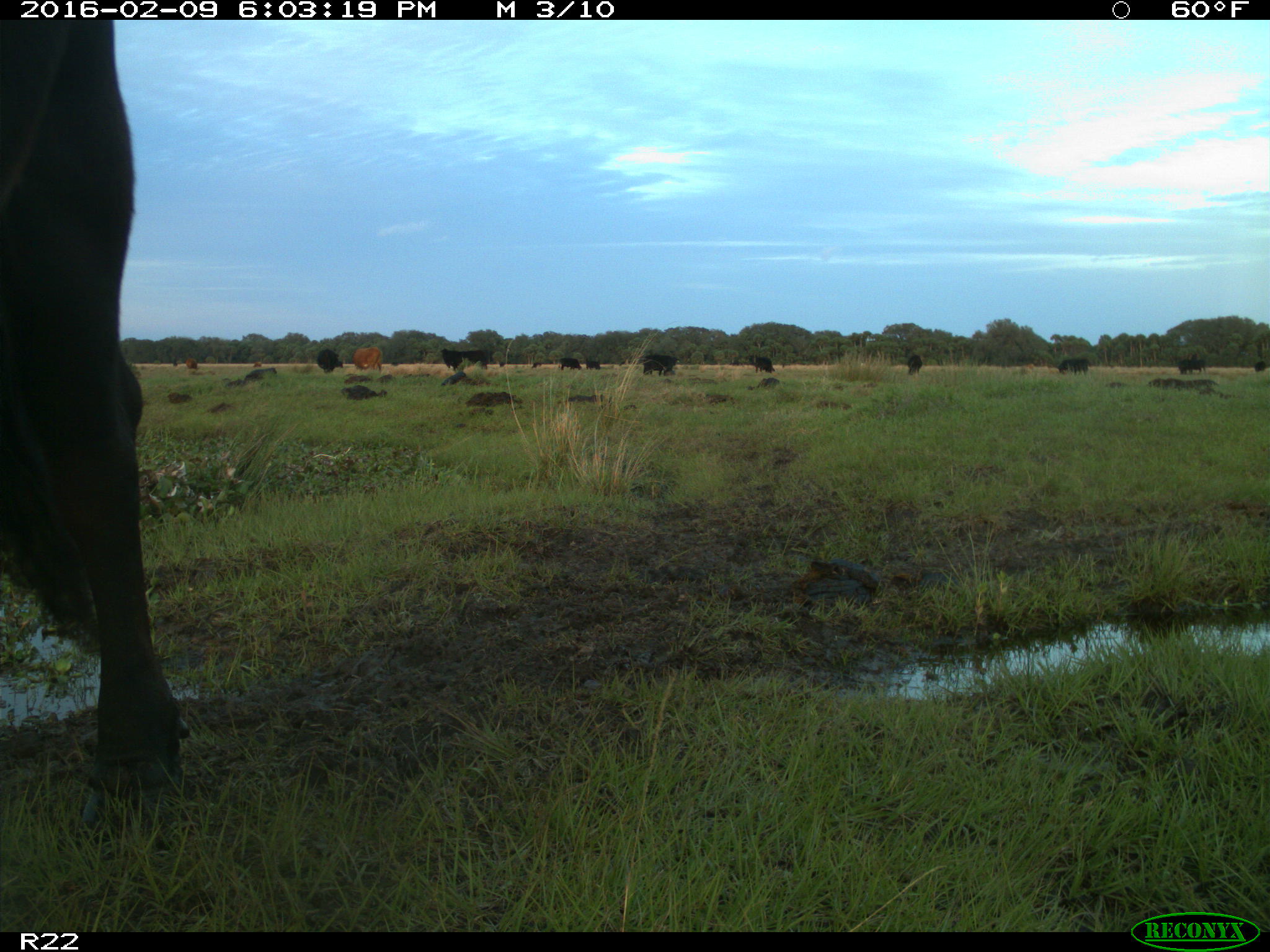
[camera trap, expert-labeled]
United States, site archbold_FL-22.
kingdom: Animalia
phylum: Chordata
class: Mammalia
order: Artiodactyla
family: Bovidae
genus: Bos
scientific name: Bos taurus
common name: domestic cow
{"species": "Bos taurus (domestic cow)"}